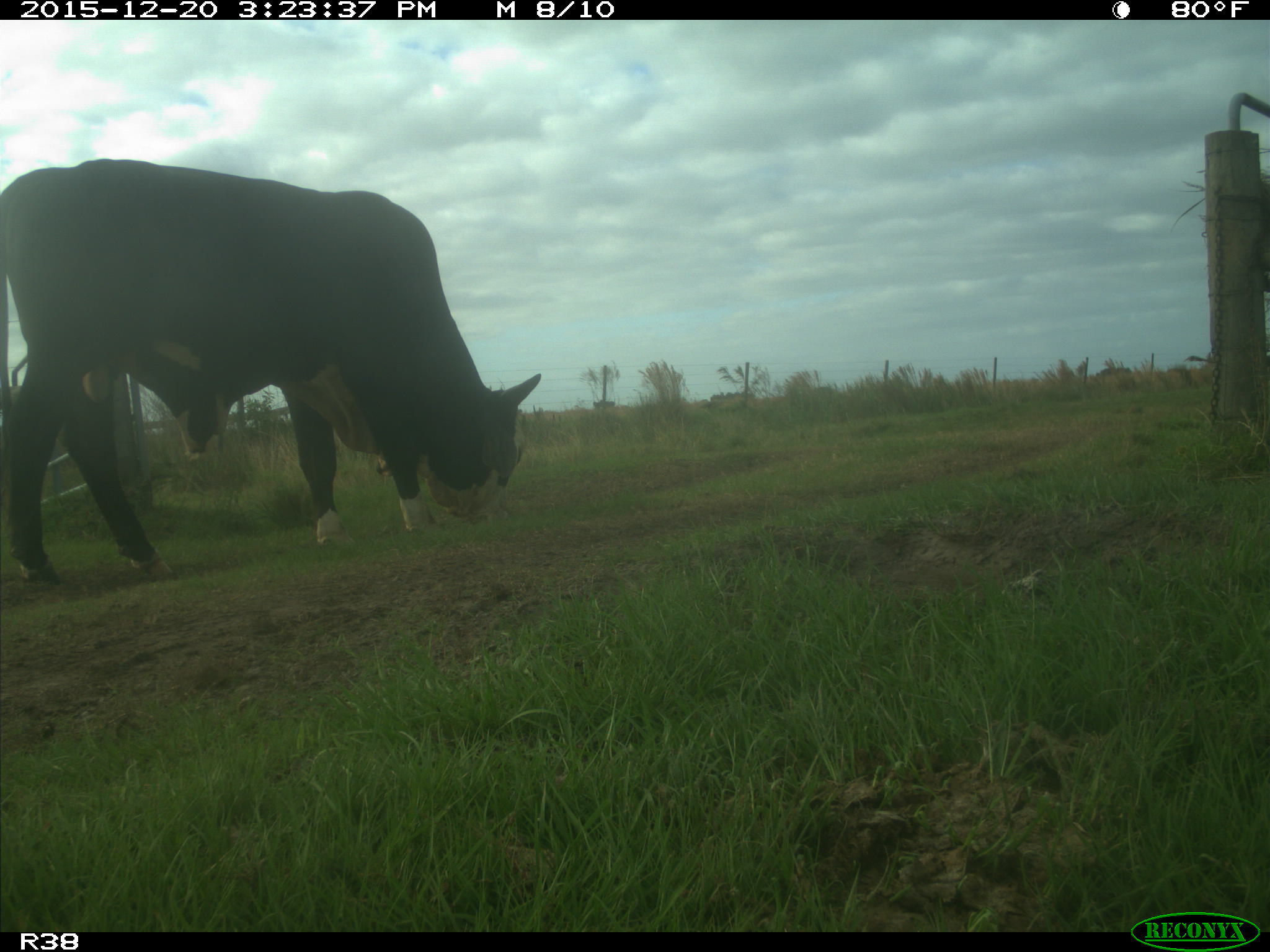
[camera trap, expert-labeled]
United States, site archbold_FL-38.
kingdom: Animalia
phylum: Chordata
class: Mammalia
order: Artiodactyla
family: Bovidae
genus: Bos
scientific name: Bos taurus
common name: domestic cow